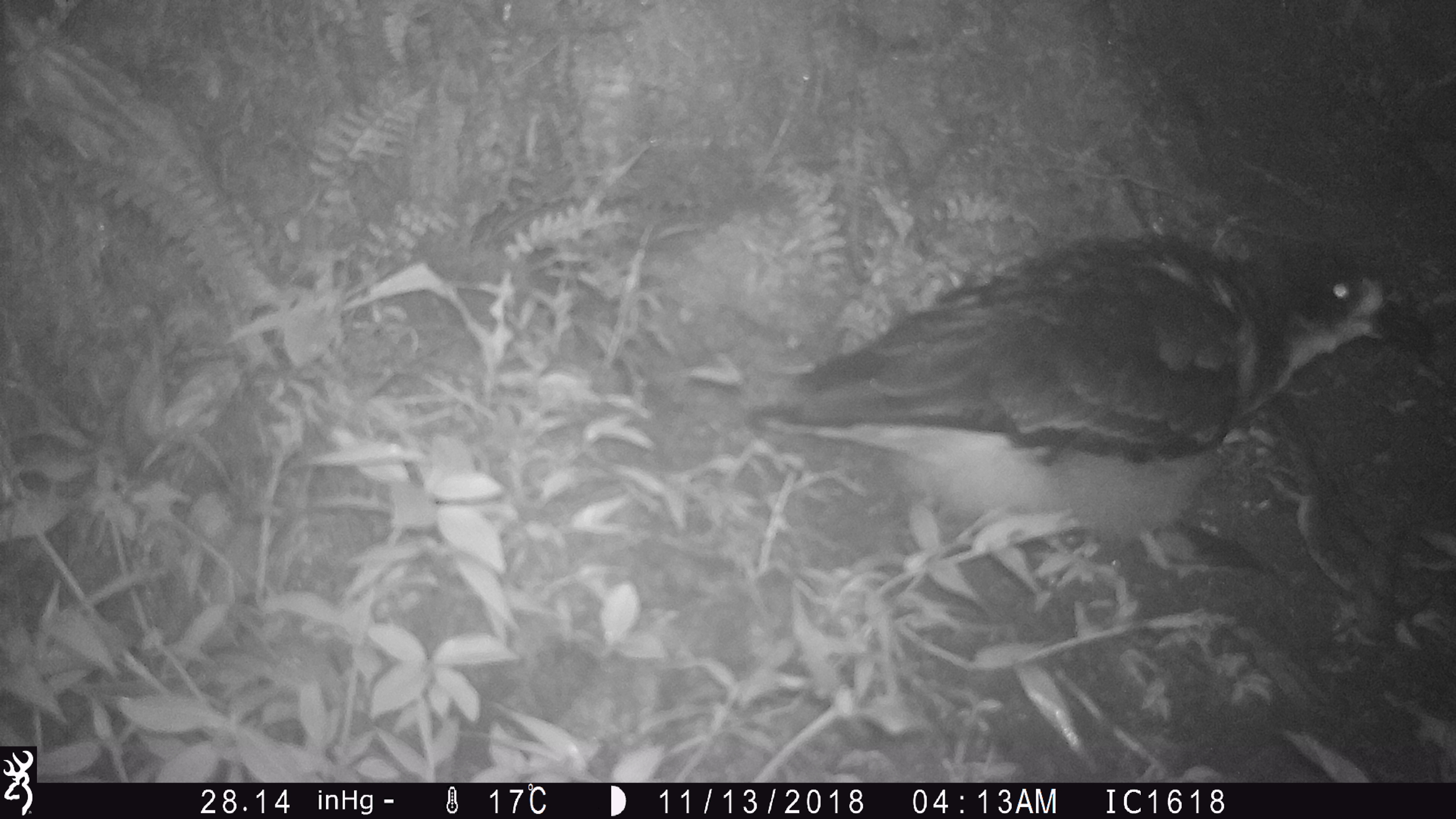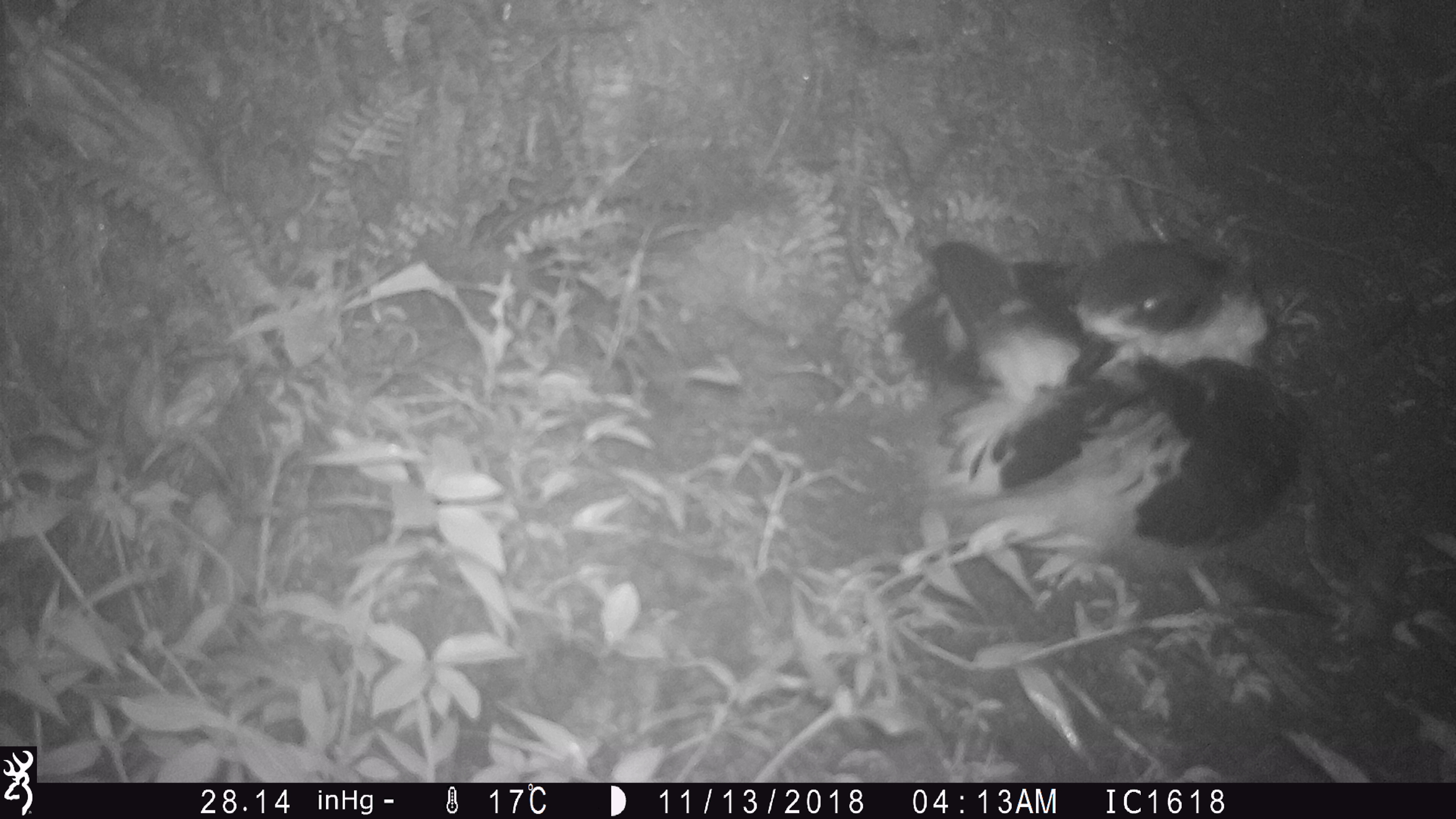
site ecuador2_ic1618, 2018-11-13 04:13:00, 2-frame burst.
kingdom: Animalia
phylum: Chordata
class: Aves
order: Procellariiformes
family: Procellariidae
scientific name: Procellariidae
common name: petrel chick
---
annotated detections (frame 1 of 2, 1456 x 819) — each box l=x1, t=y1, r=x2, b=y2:
petrel chick: l=749, t=238, r=1430, b=576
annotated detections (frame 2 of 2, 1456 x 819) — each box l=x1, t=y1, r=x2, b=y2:
petrel chick: l=916, t=236, r=1309, b=626